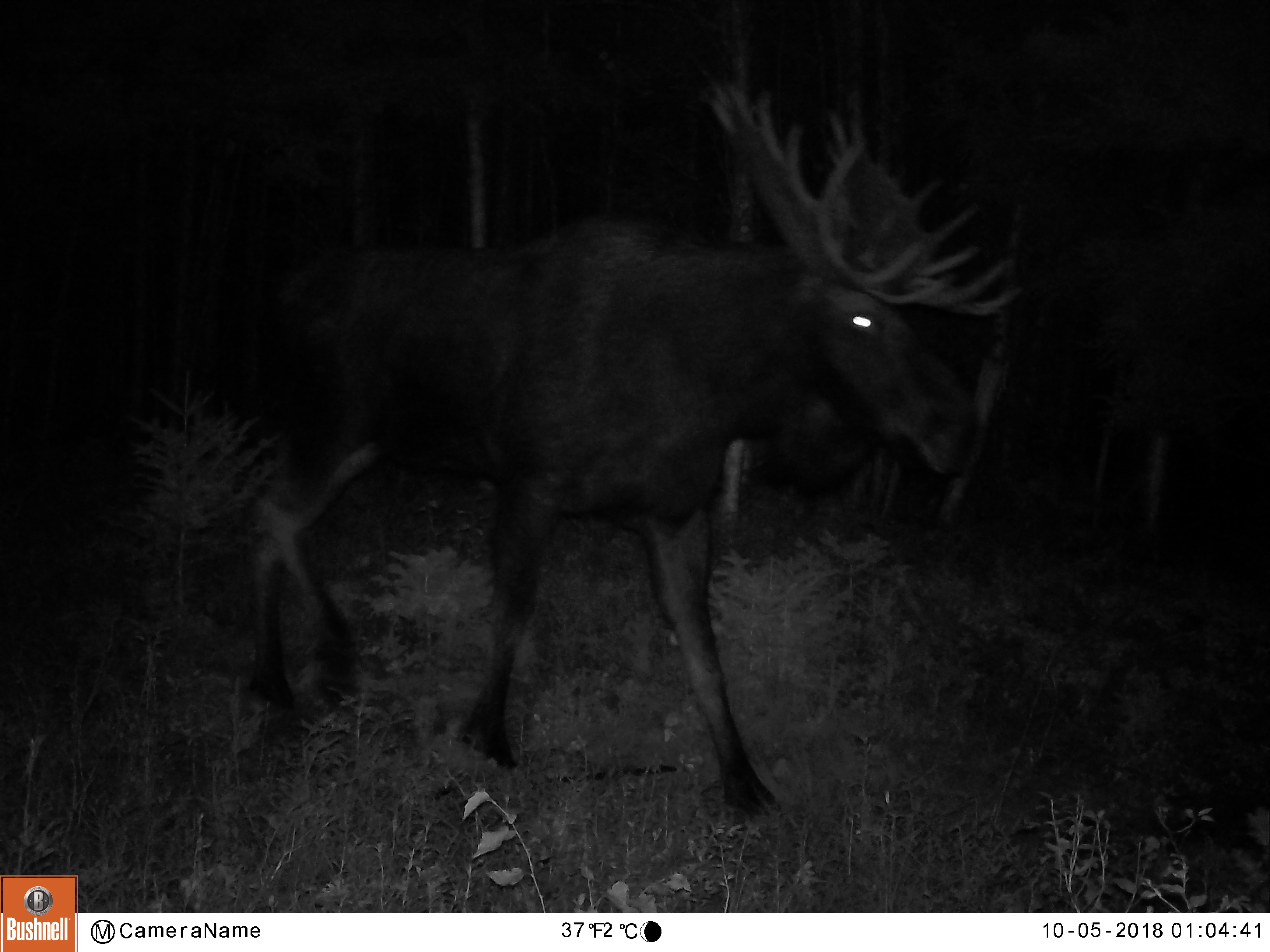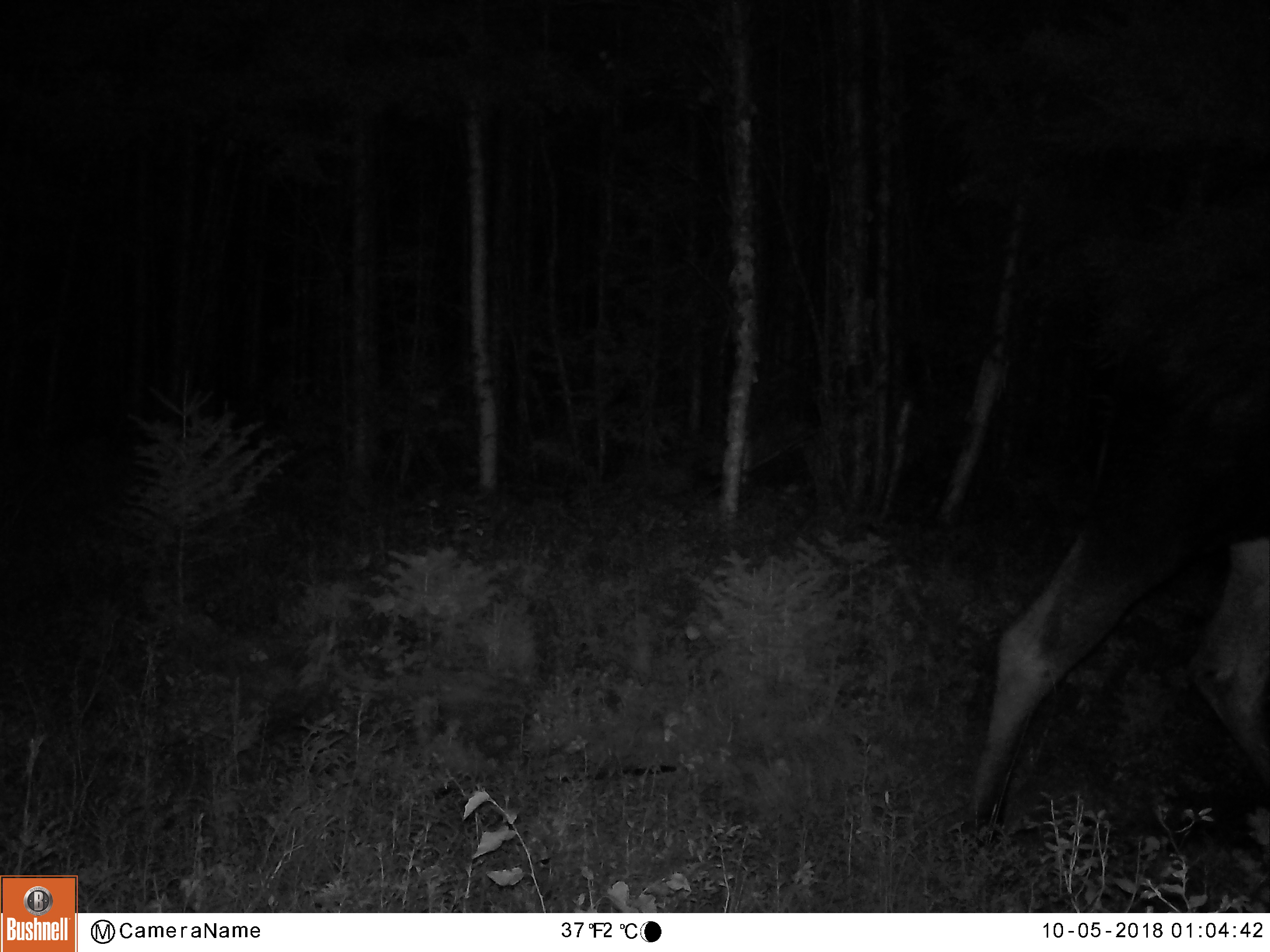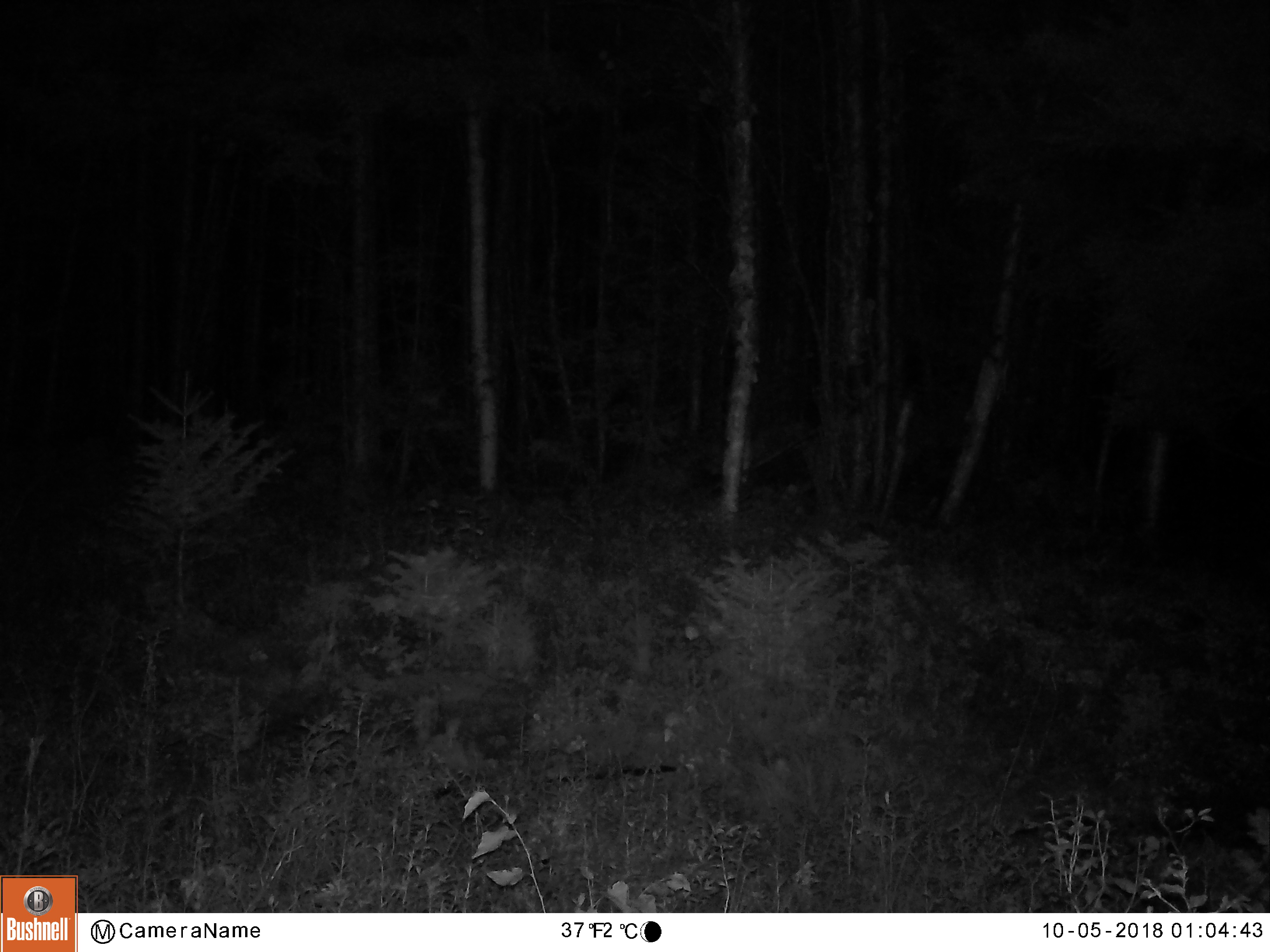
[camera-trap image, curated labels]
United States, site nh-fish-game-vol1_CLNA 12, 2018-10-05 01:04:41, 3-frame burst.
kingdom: Animalia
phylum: Chordata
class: Mammalia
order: Artiodactyla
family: Cervidae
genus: Alces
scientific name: Alces alces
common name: moose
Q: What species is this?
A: Moose (Alces alces).